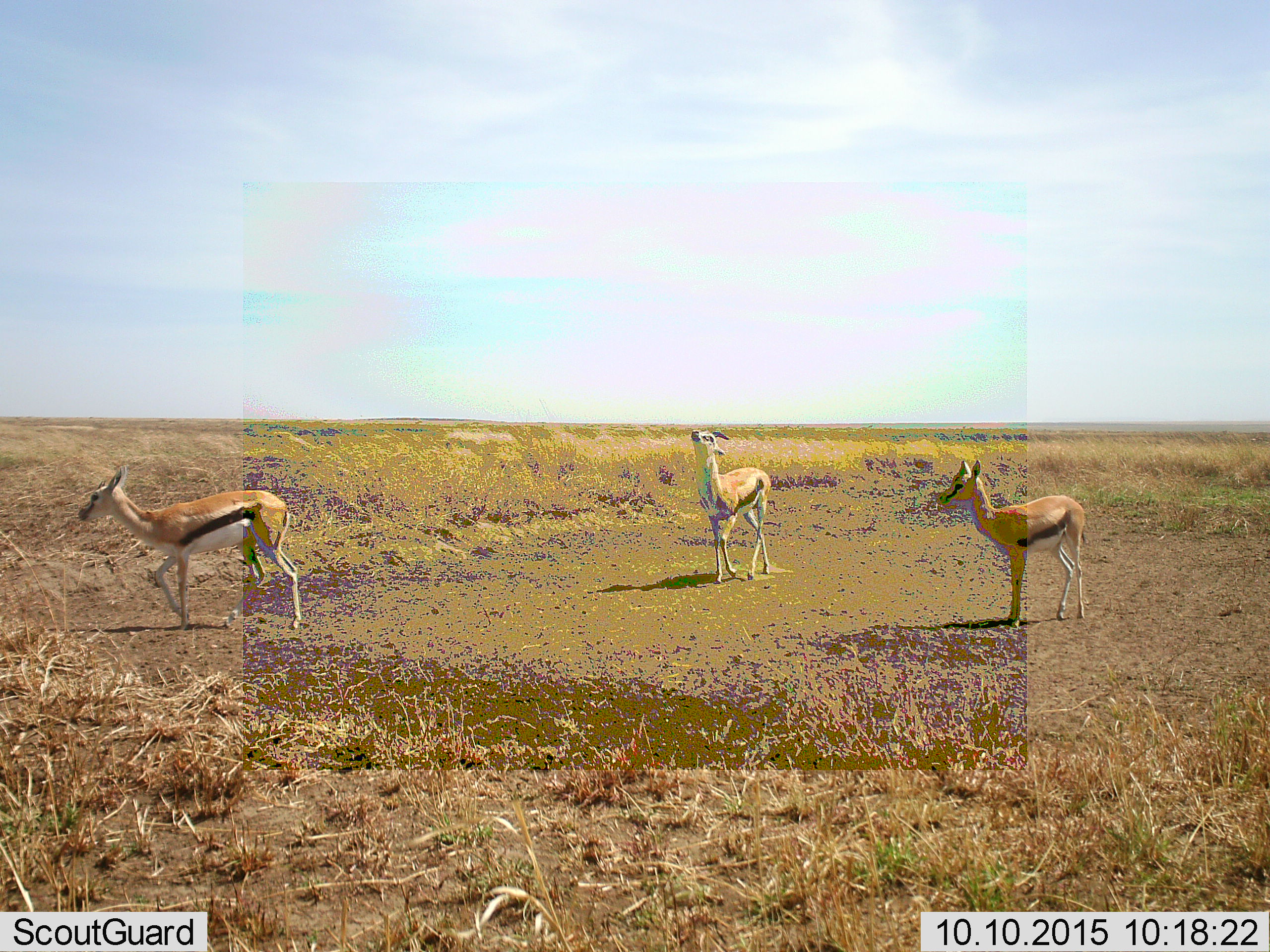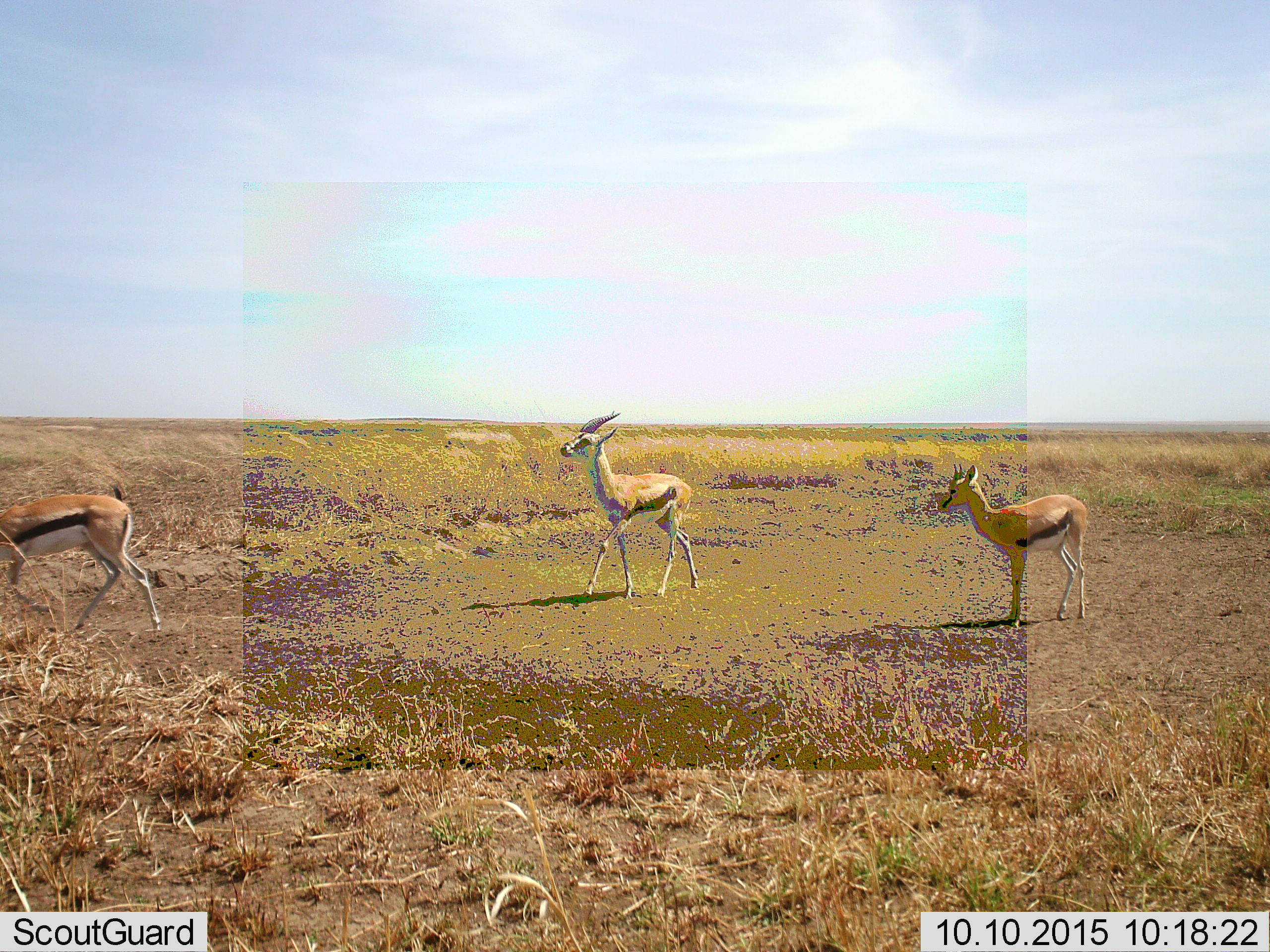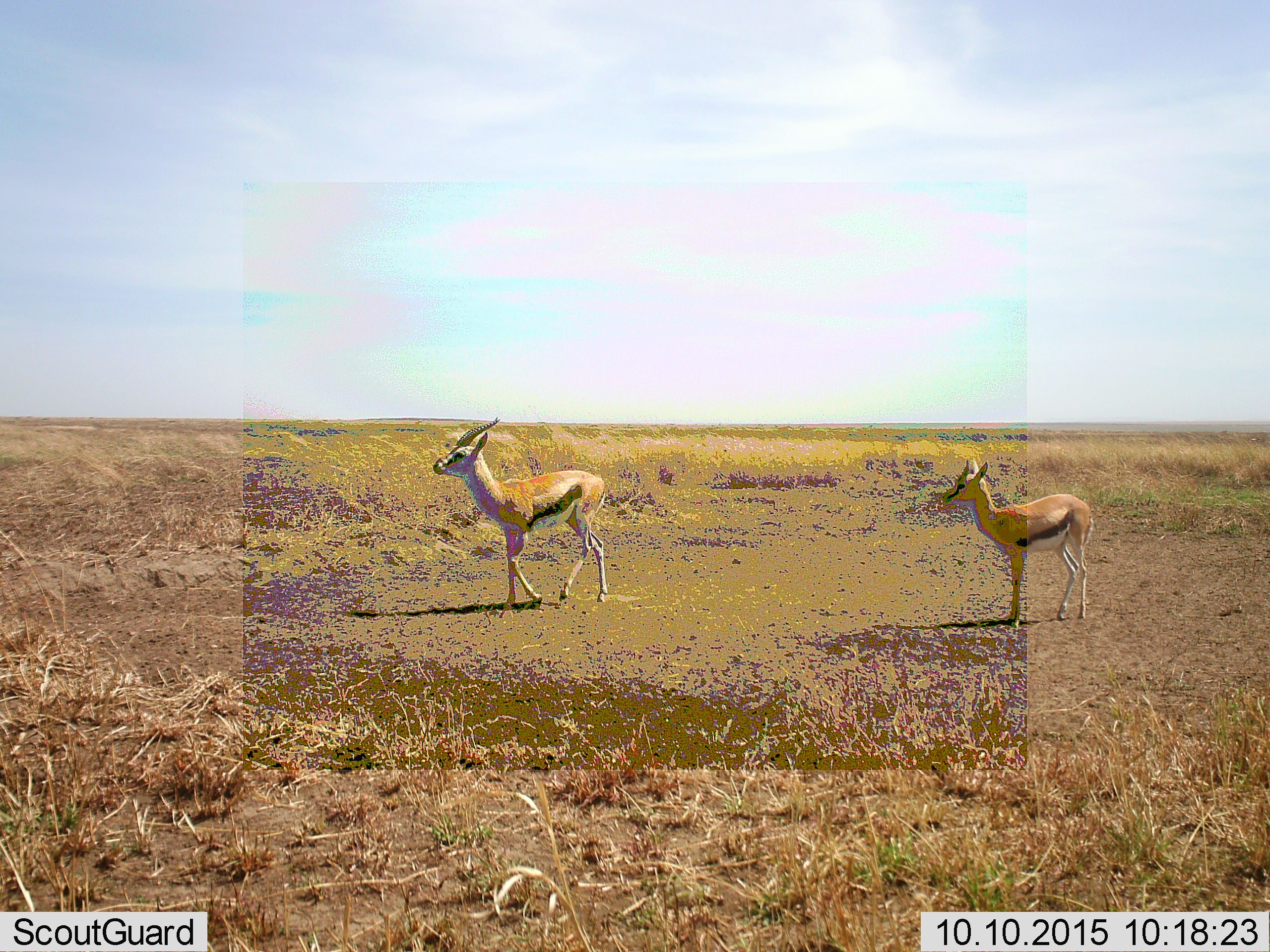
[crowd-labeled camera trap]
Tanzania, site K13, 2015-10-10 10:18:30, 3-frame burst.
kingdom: Animalia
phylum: Chordata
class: Mammalia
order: Artiodactyla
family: Bovidae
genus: Eudorcas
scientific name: Eudorcas thomsonii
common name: thomson's gazelle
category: gazellethomsons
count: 3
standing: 60%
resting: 0%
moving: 90%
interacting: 0%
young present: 30%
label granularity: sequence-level